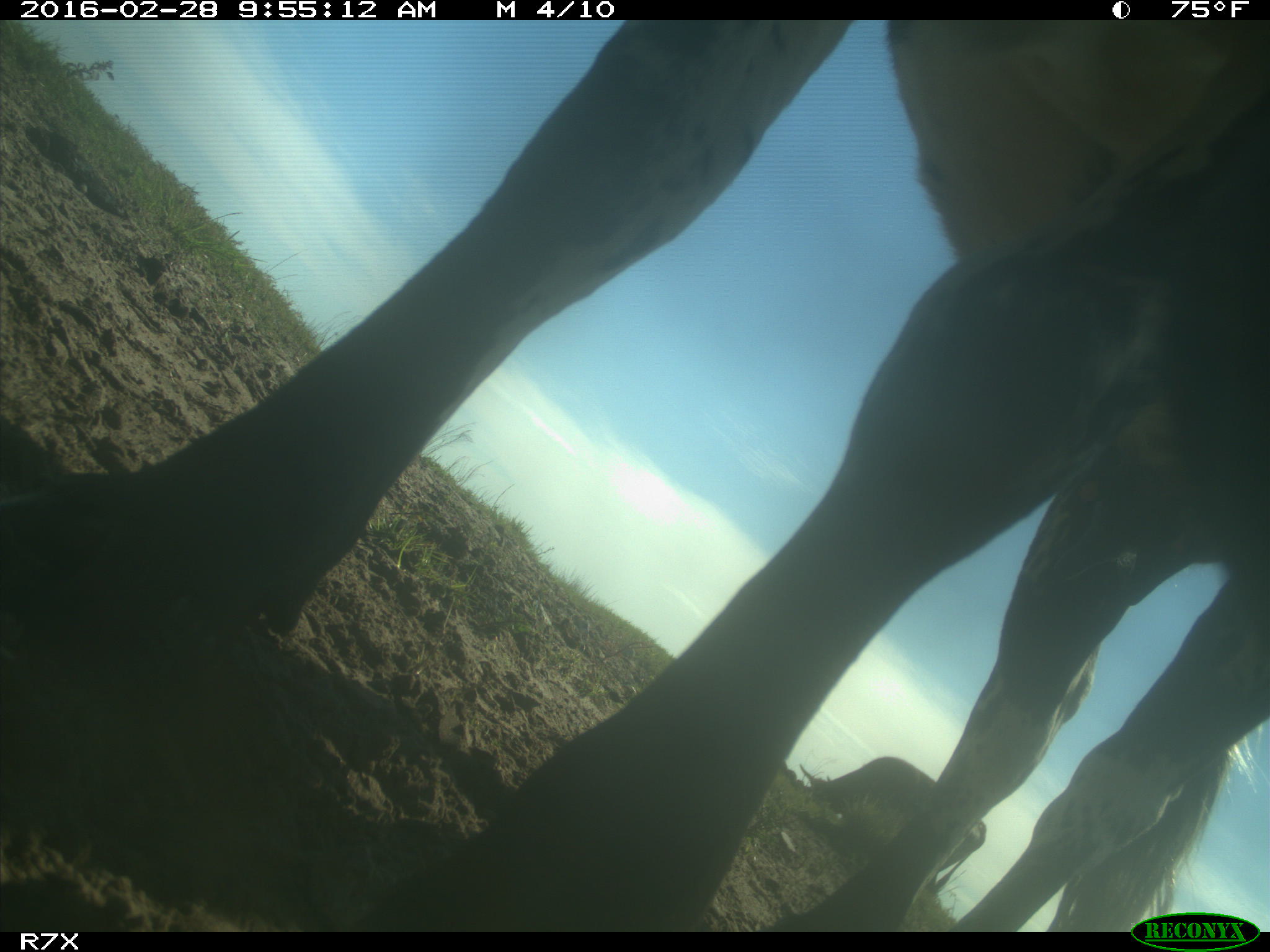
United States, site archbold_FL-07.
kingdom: Animalia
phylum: Chordata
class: Mammalia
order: Artiodactyla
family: Bovidae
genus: Bos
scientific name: Bos taurus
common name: domestic cow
Bos taurus (domestic cow).